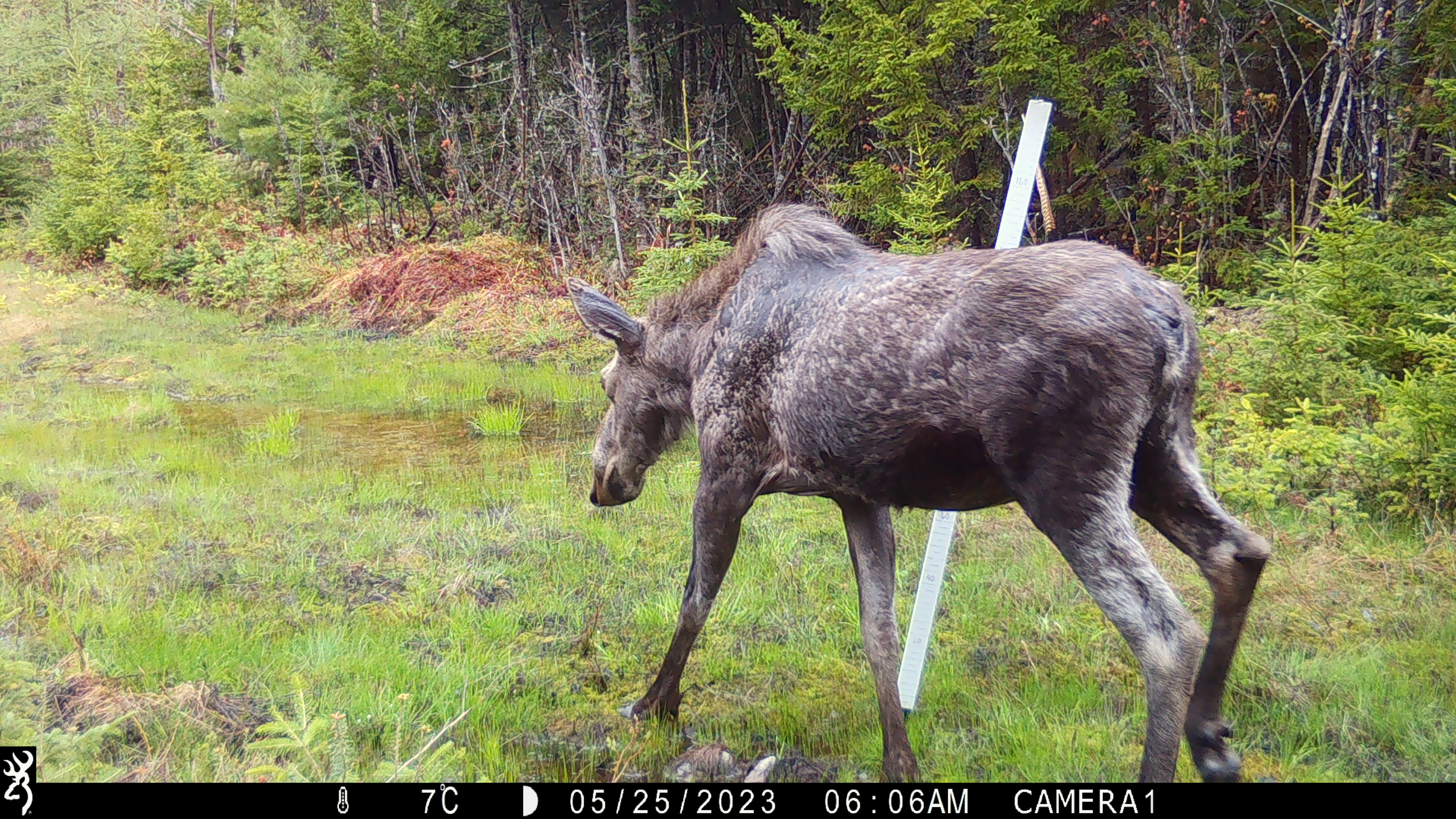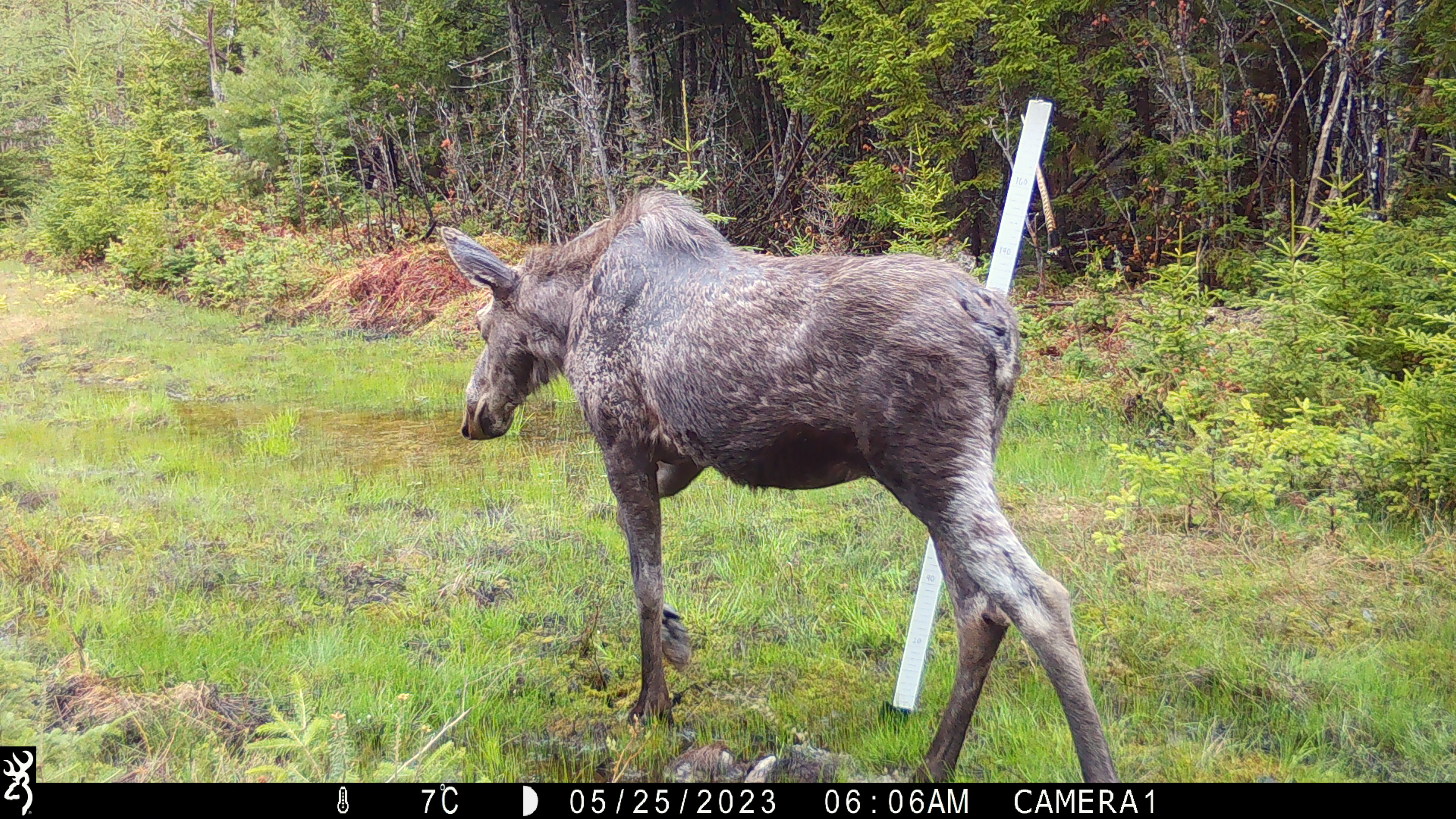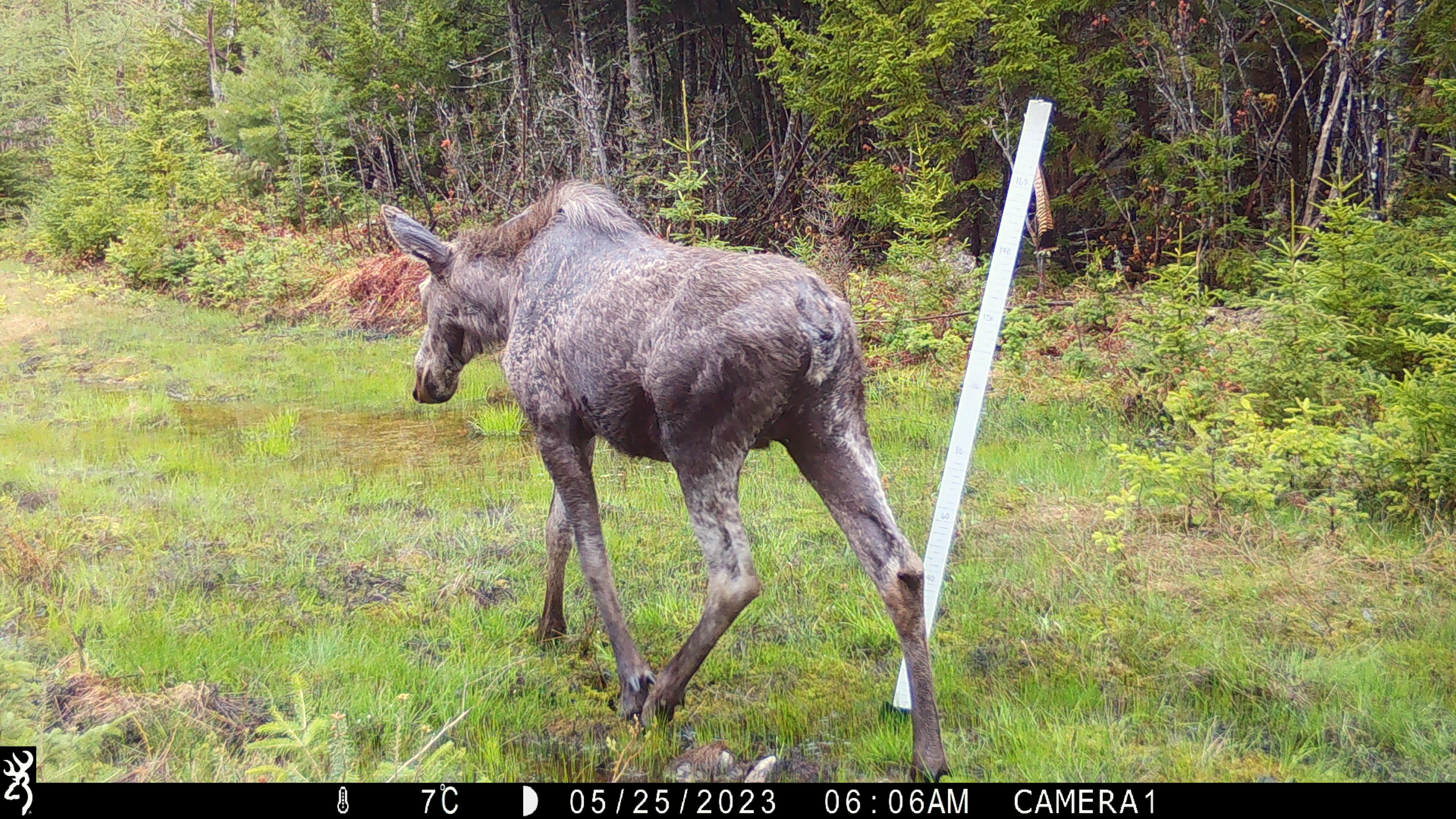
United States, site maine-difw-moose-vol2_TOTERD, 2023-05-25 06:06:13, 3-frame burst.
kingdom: Animalia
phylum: Chordata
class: Mammalia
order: Artiodactyla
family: Cervidae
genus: Alces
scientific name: Alces alces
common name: moose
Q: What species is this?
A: Moose (Alces alces).